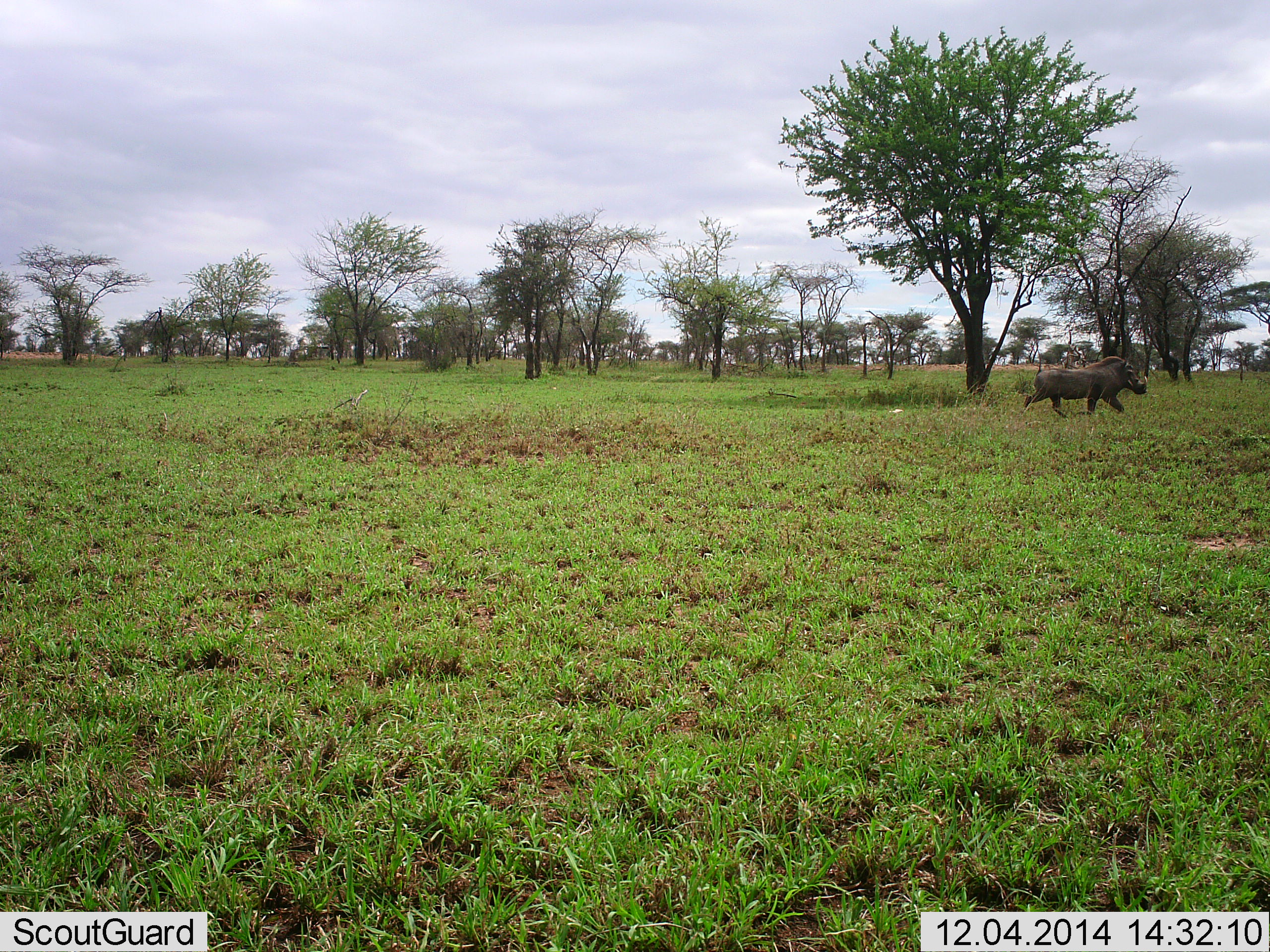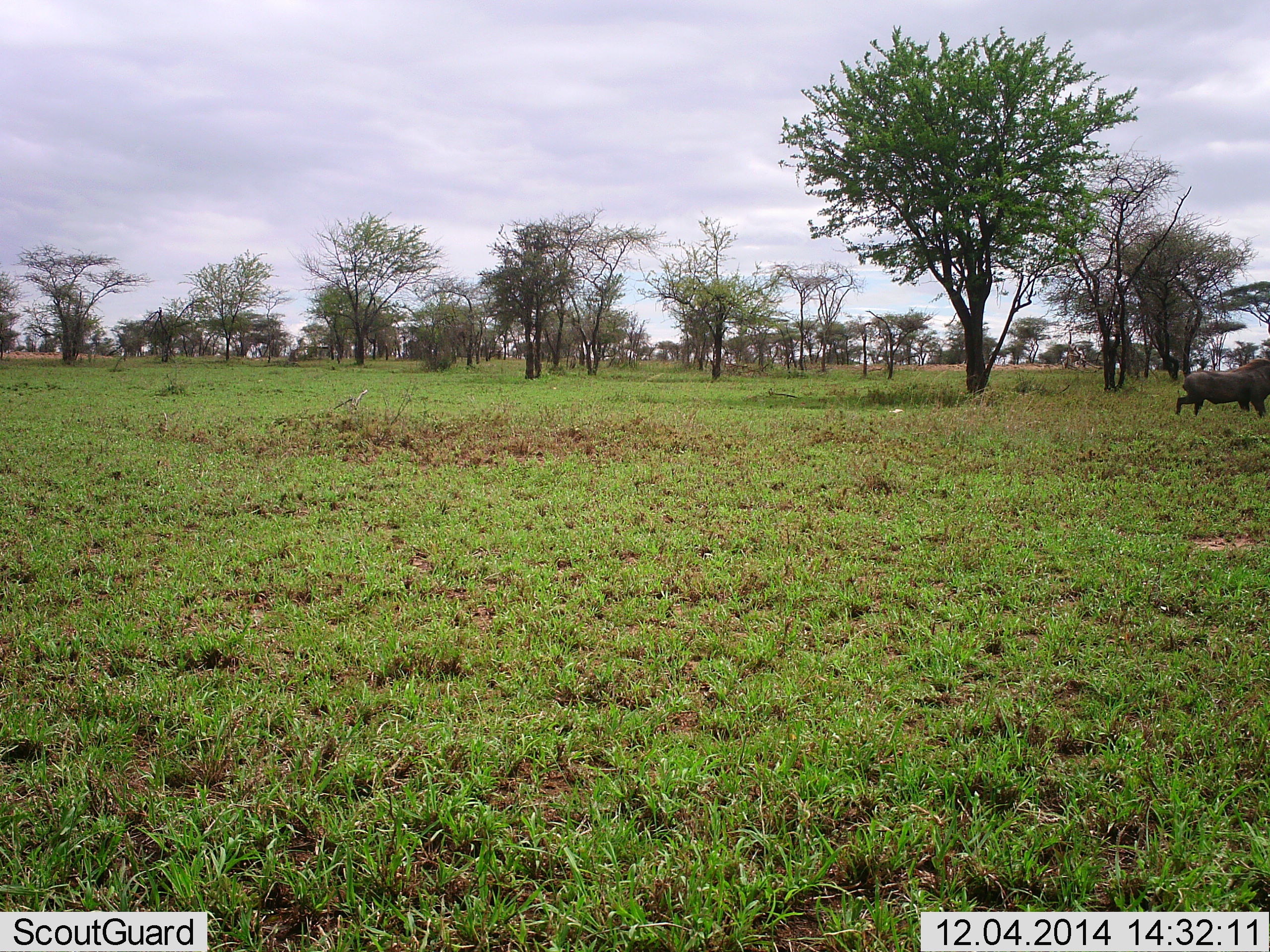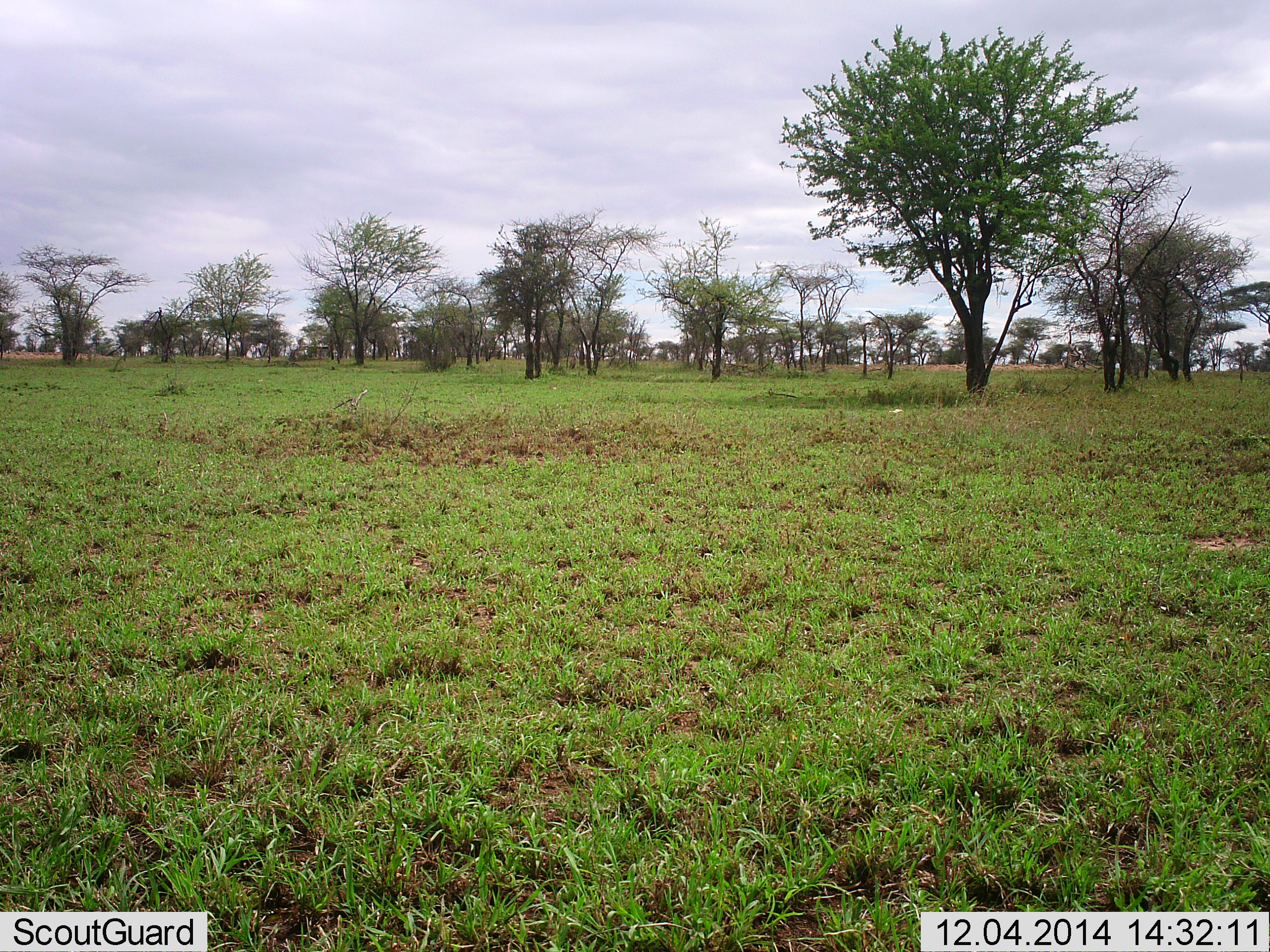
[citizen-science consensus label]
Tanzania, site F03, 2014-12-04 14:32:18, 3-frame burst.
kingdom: Animalia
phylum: Chordata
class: Mammalia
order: Artiodactyla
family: Suidae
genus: Phacochoerus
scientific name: Phacochoerus africanus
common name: warthog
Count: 1.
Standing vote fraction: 10%.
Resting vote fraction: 0%.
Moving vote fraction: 100%.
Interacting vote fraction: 0%.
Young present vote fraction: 0%.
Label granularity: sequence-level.